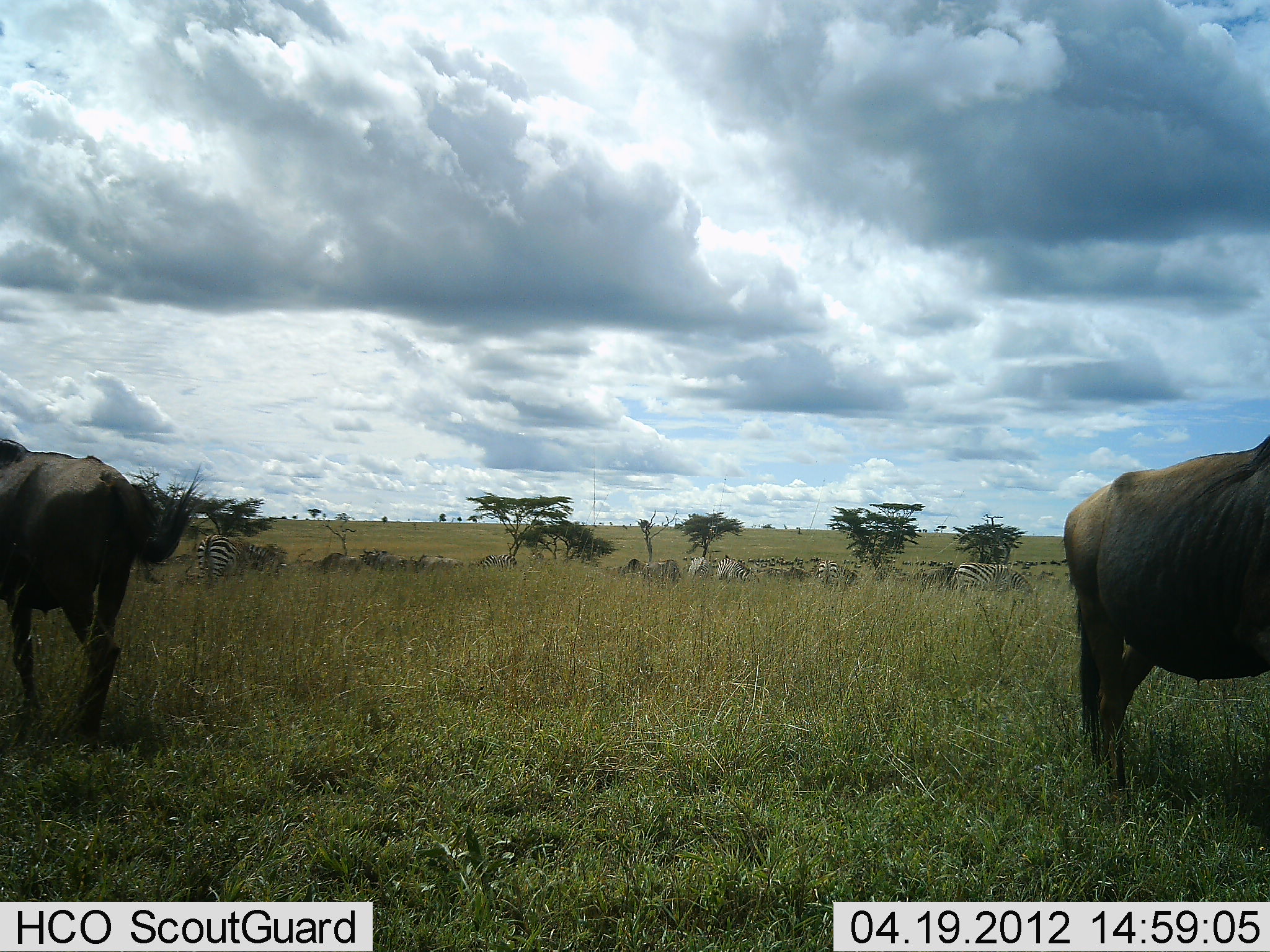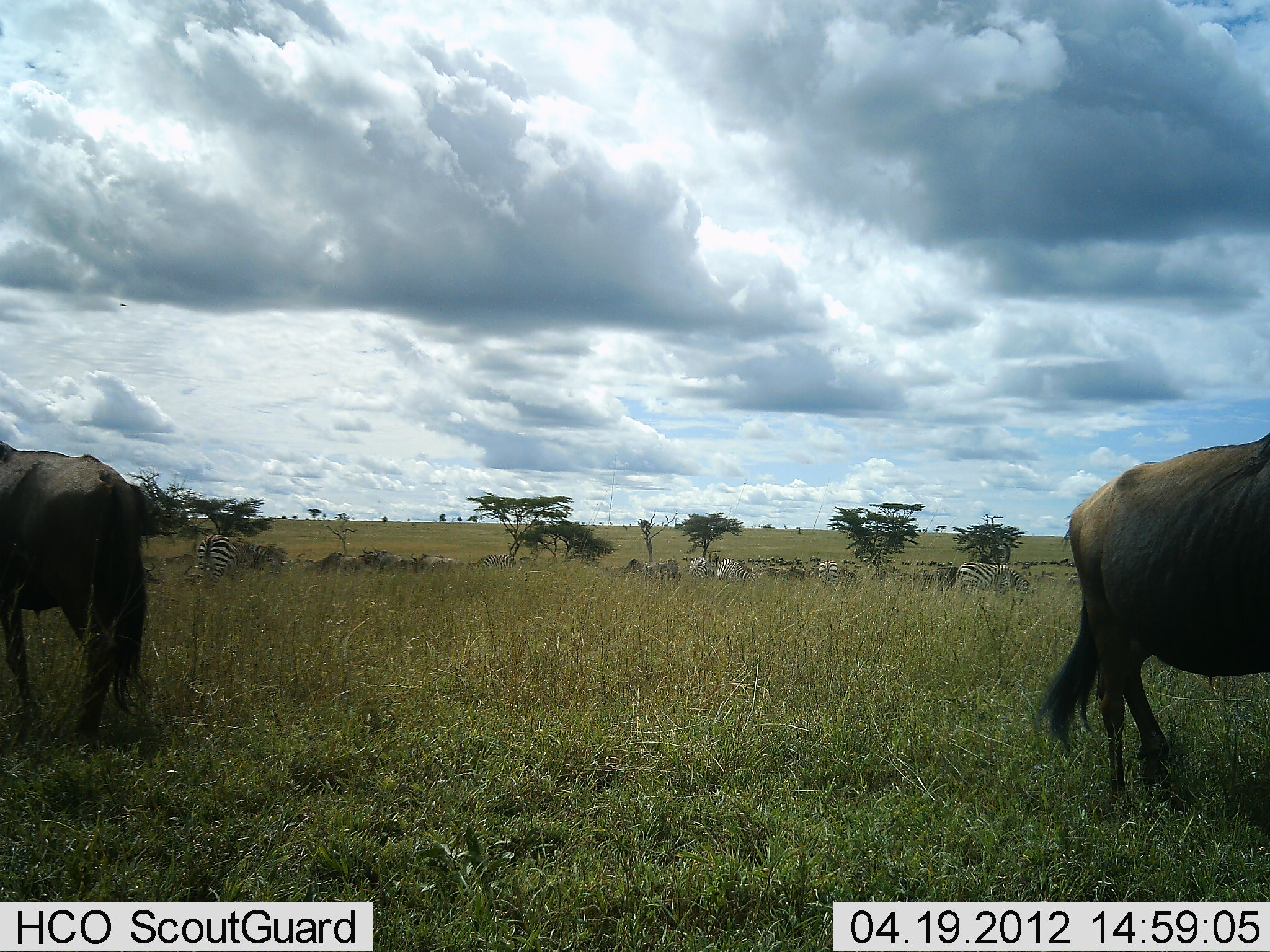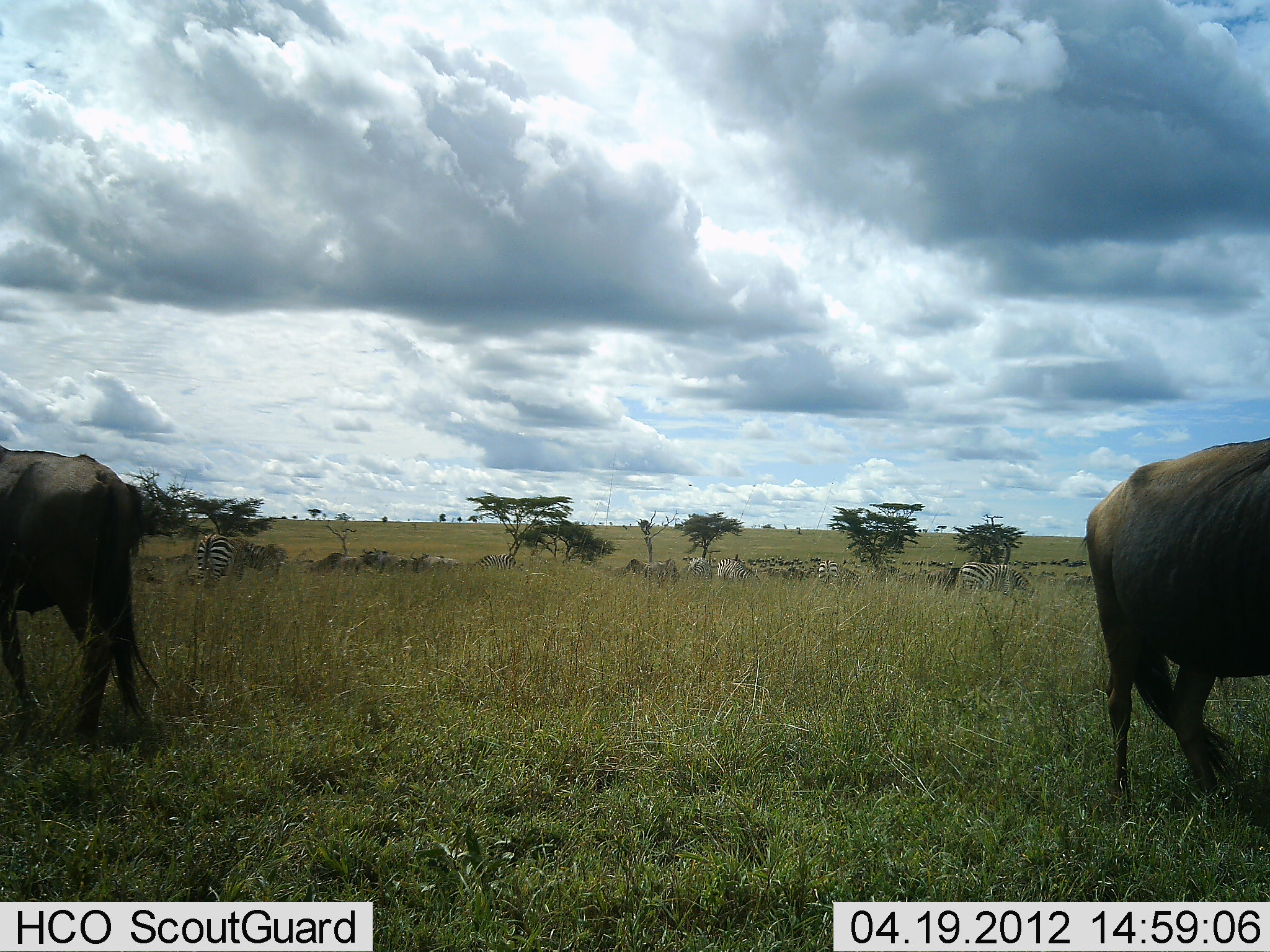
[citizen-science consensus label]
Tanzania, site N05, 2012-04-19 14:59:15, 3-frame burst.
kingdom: Animalia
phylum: Chordata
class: Mammalia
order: Artiodactyla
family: Bovidae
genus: Connochaetes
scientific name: Connochaetes taurinus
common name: blue wildebeest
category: wildebeest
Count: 2.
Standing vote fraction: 72%.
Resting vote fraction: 0%.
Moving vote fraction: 4%.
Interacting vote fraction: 0%.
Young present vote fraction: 0%.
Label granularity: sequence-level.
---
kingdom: Animalia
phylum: Chordata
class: Mammalia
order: Perissodactyla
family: Equidae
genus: Equus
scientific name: Equus quagga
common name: plains zebra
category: zebra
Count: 10.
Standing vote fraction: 50%.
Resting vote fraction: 8%.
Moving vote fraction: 8%.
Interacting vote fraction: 0%.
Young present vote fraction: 0%.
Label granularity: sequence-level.